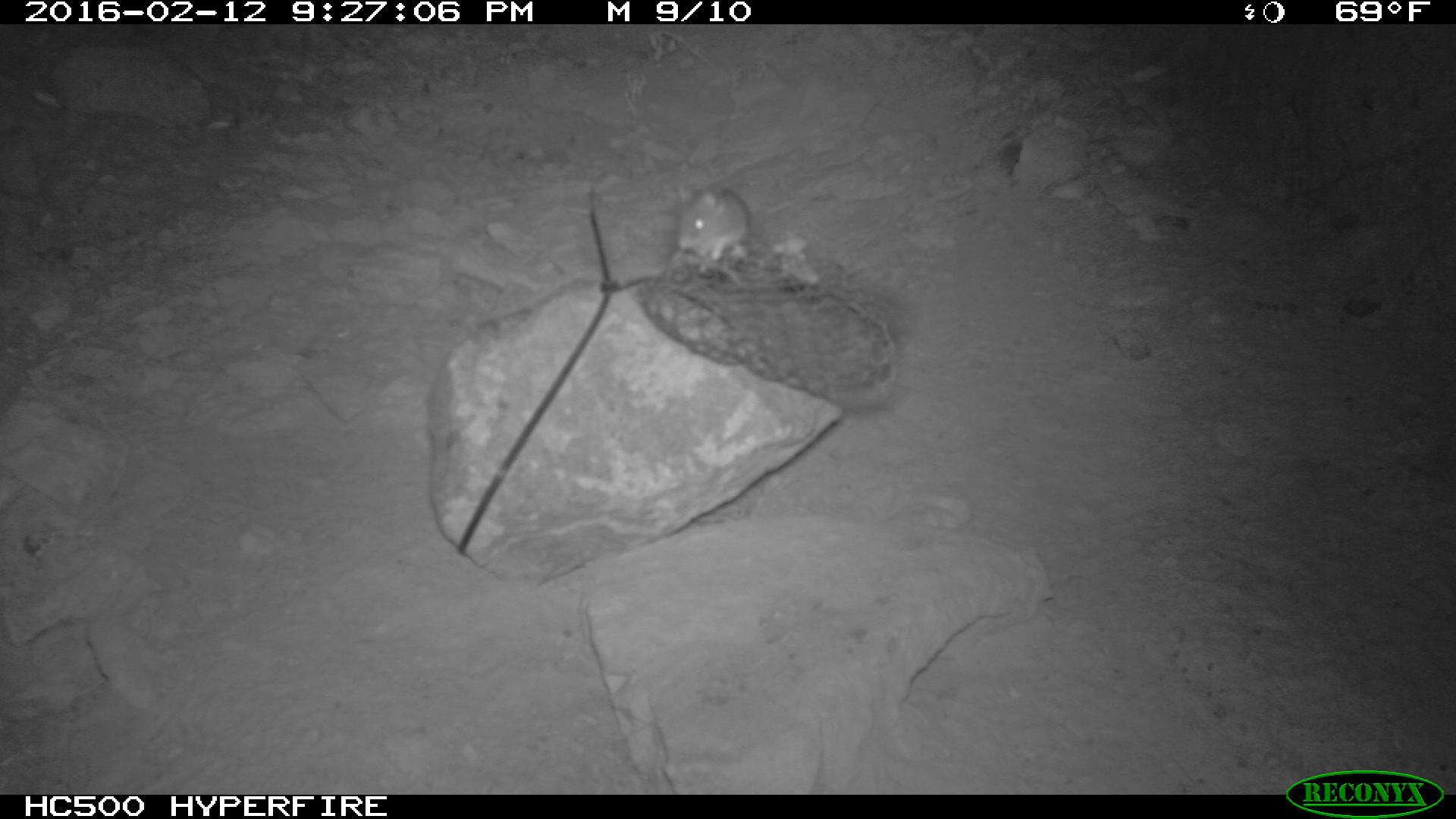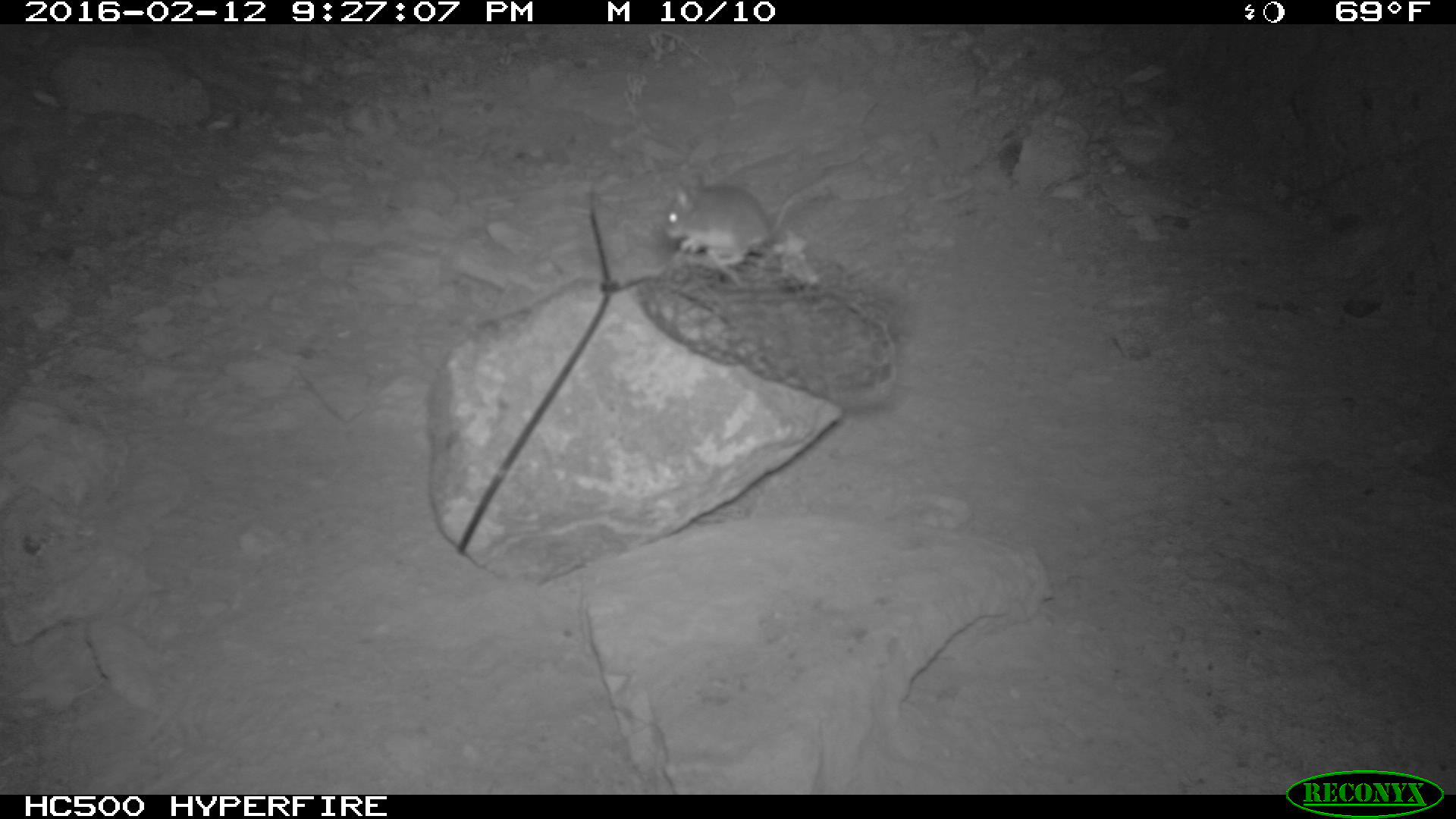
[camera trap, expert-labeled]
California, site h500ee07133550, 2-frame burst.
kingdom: Animalia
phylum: Chordata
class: Mammalia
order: Rodentia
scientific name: Rodentia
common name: rodent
Rodent (Rodentia).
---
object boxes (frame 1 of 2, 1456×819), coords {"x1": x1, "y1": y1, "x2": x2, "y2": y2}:
rodent: {"x1": 676, "y1": 184, "x2": 794, "y2": 267}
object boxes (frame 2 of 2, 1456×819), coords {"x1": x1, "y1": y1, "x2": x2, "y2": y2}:
rodent: {"x1": 664, "y1": 162, "x2": 864, "y2": 279}